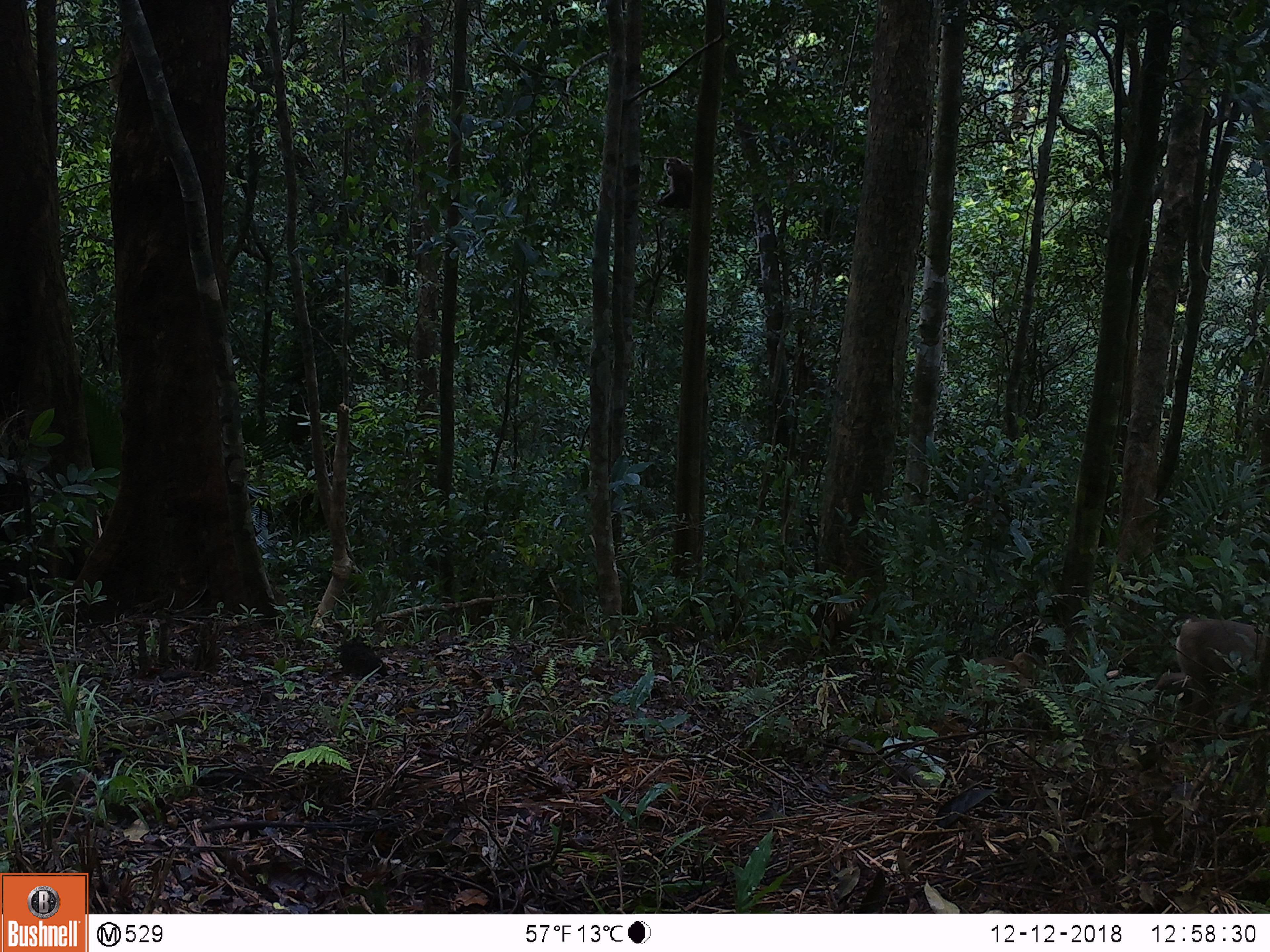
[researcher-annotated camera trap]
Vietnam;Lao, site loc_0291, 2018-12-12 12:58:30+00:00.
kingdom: Animalia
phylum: Chordata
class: Mammalia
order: Primates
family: Cercopithecidae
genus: Macaca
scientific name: Macaca nemestrina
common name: pig-tailed macaque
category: pig tailed macaque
Pig tailed macaque (pig-tailed macaque) (Macaca nemestrina). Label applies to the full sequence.